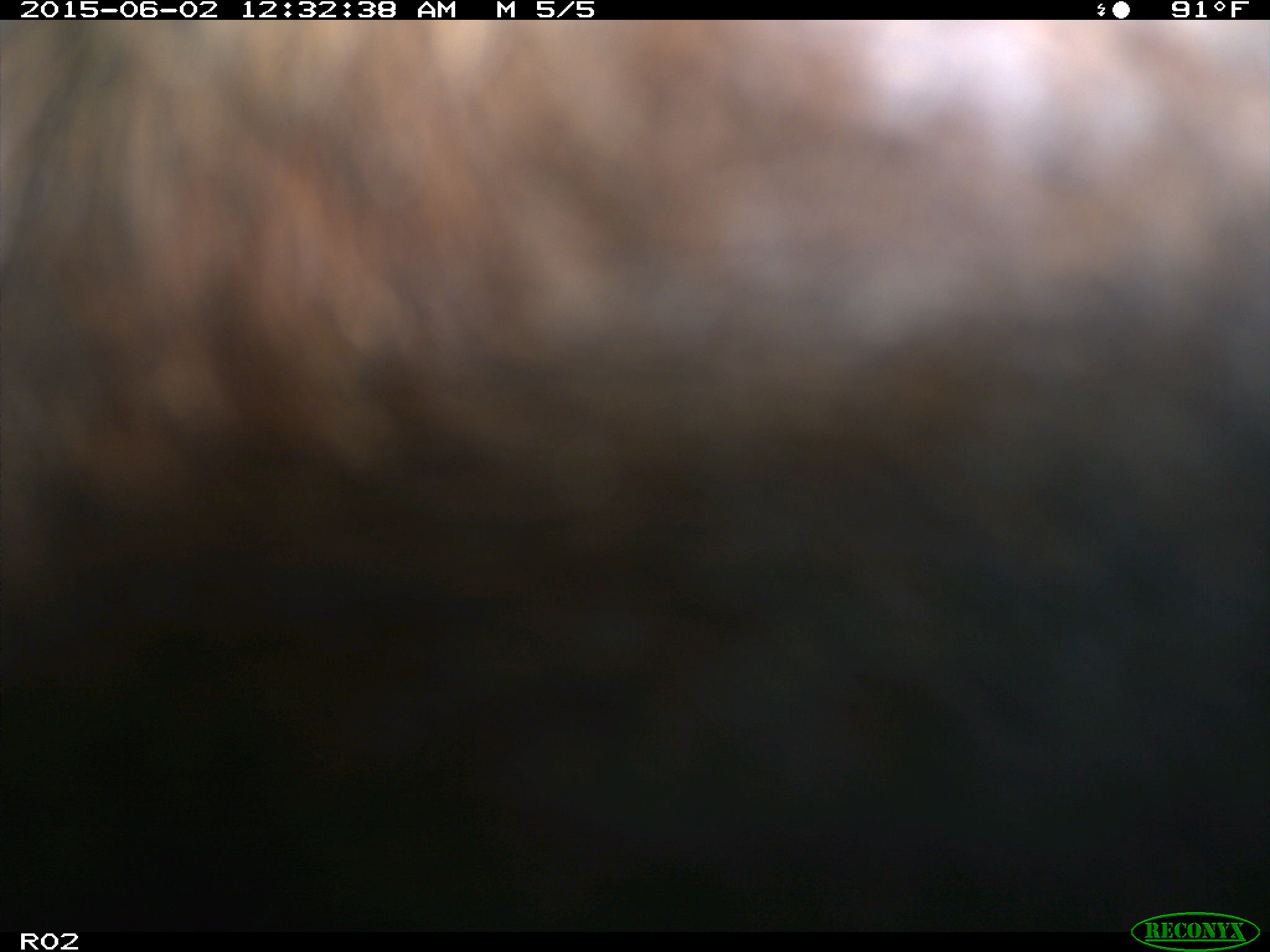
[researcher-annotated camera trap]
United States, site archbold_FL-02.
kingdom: Animalia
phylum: Chordata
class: Mammalia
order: Artiodactyla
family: Bovidae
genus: Bos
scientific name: Bos taurus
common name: domestic cow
Bos taurus (domestic cow).